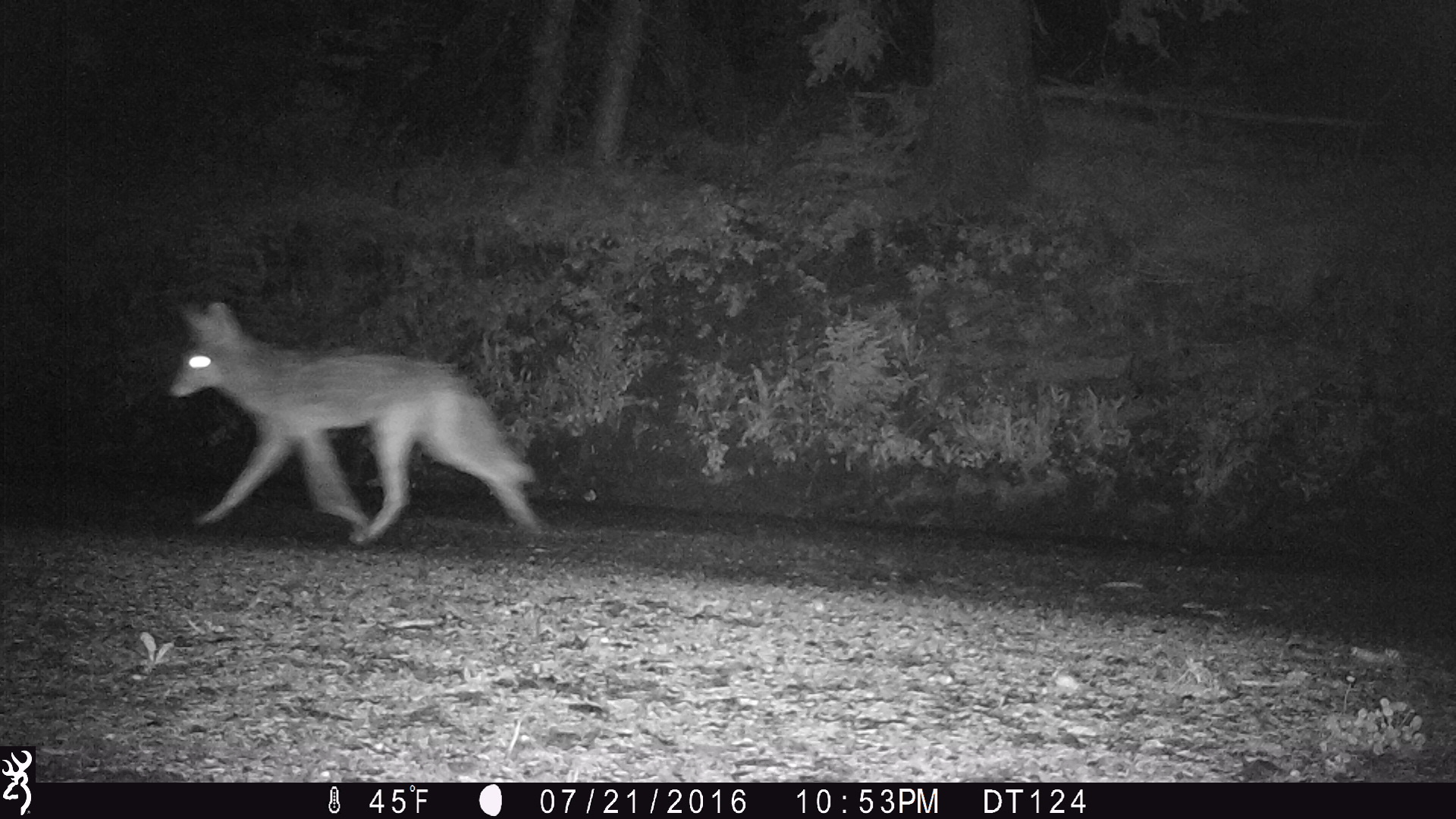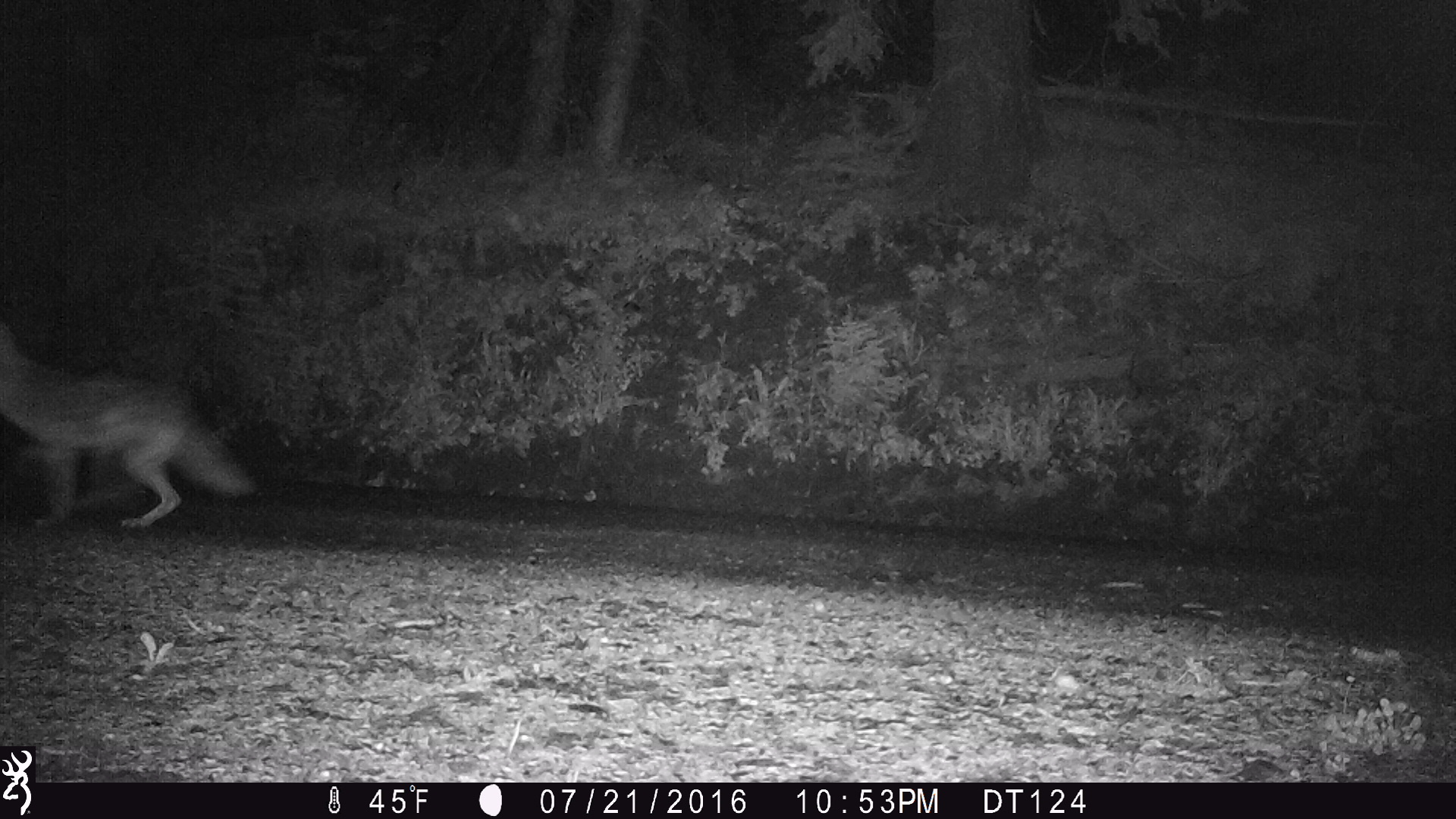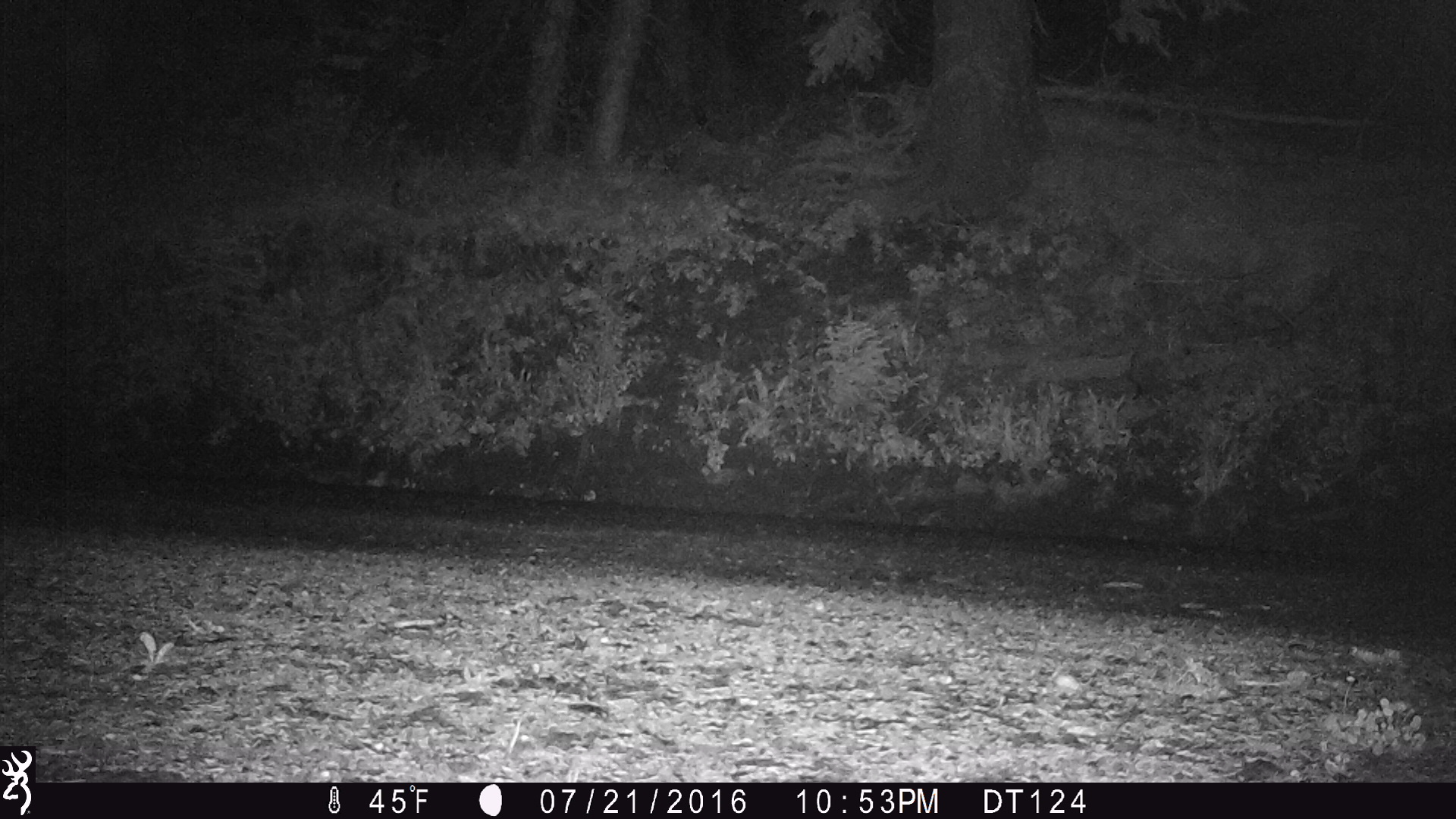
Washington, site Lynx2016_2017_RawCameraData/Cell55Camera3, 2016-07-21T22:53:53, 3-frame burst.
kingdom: Animalia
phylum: Chordata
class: Mammalia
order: Carnivora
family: Canidae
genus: Canis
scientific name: Canis latrans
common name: coyote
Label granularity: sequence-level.